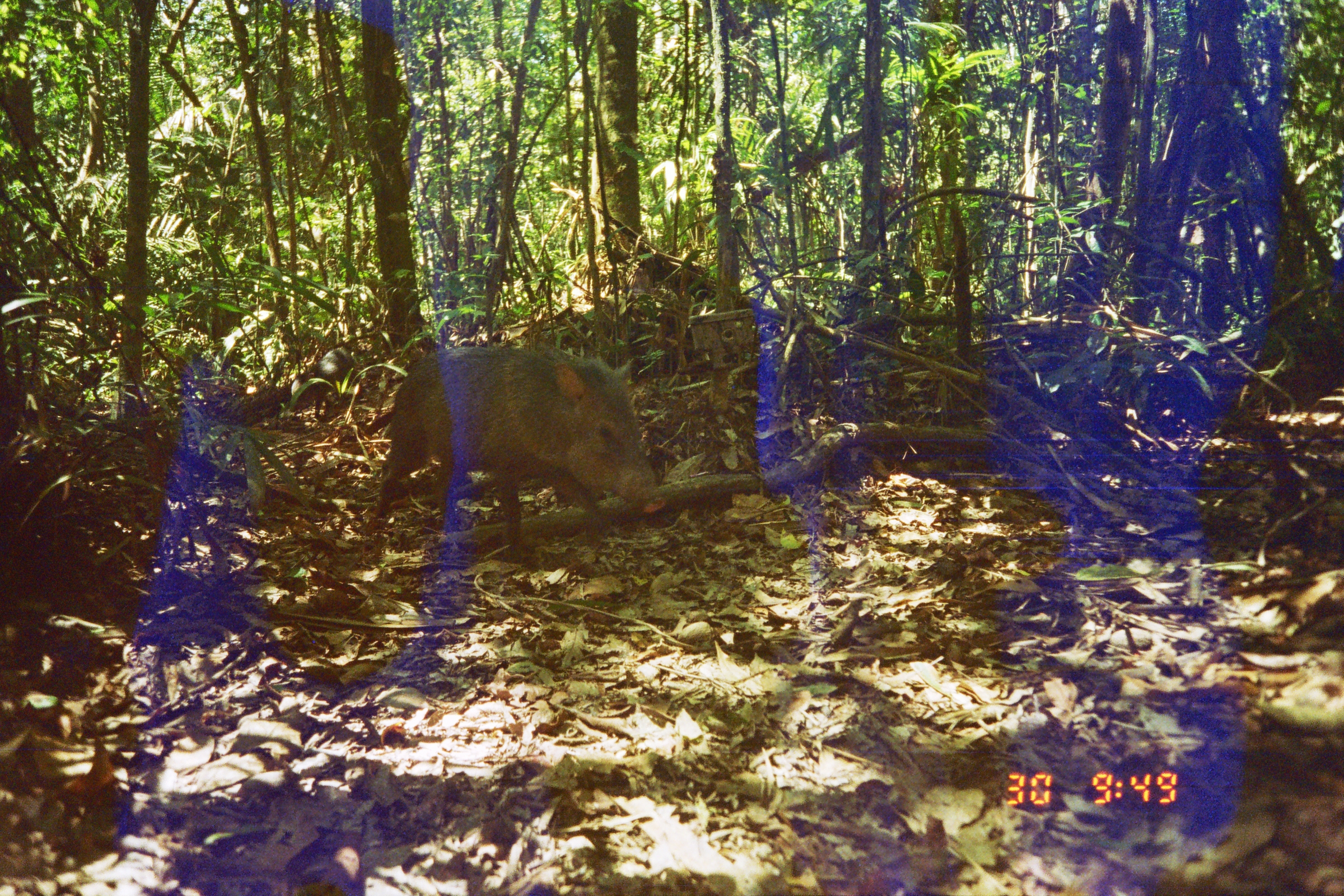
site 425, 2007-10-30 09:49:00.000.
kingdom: Animalia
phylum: Chordata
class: Mammalia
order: Artiodactyla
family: Tayassuidae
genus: Pecari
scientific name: Pecari tajacu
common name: collared peccary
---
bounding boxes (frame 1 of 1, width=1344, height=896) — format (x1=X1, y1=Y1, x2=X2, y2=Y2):
pecari tajacu: (x1=373, y1=343, x2=667, y2=564); (x1=290, y1=345, x2=364, y2=419)